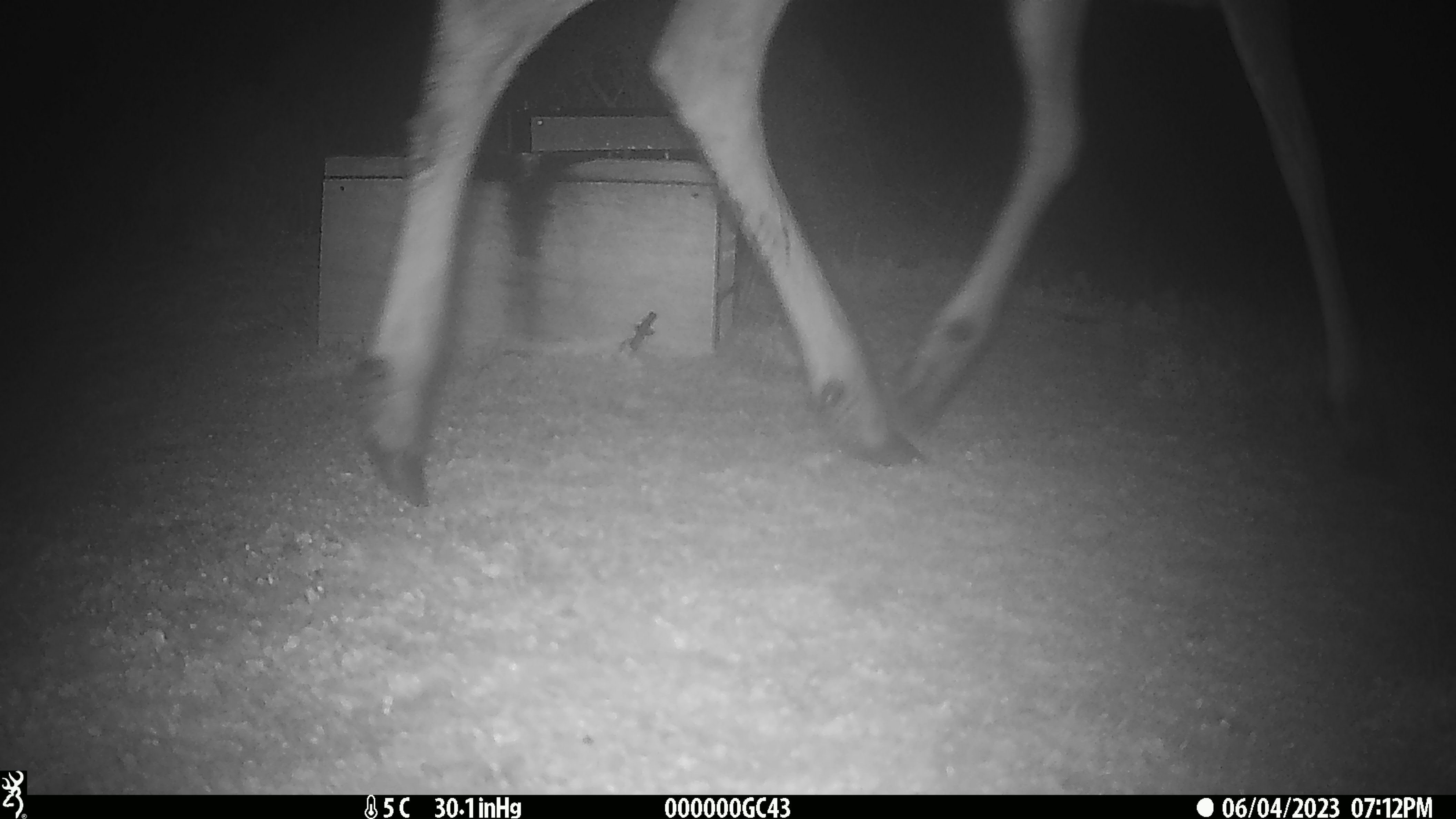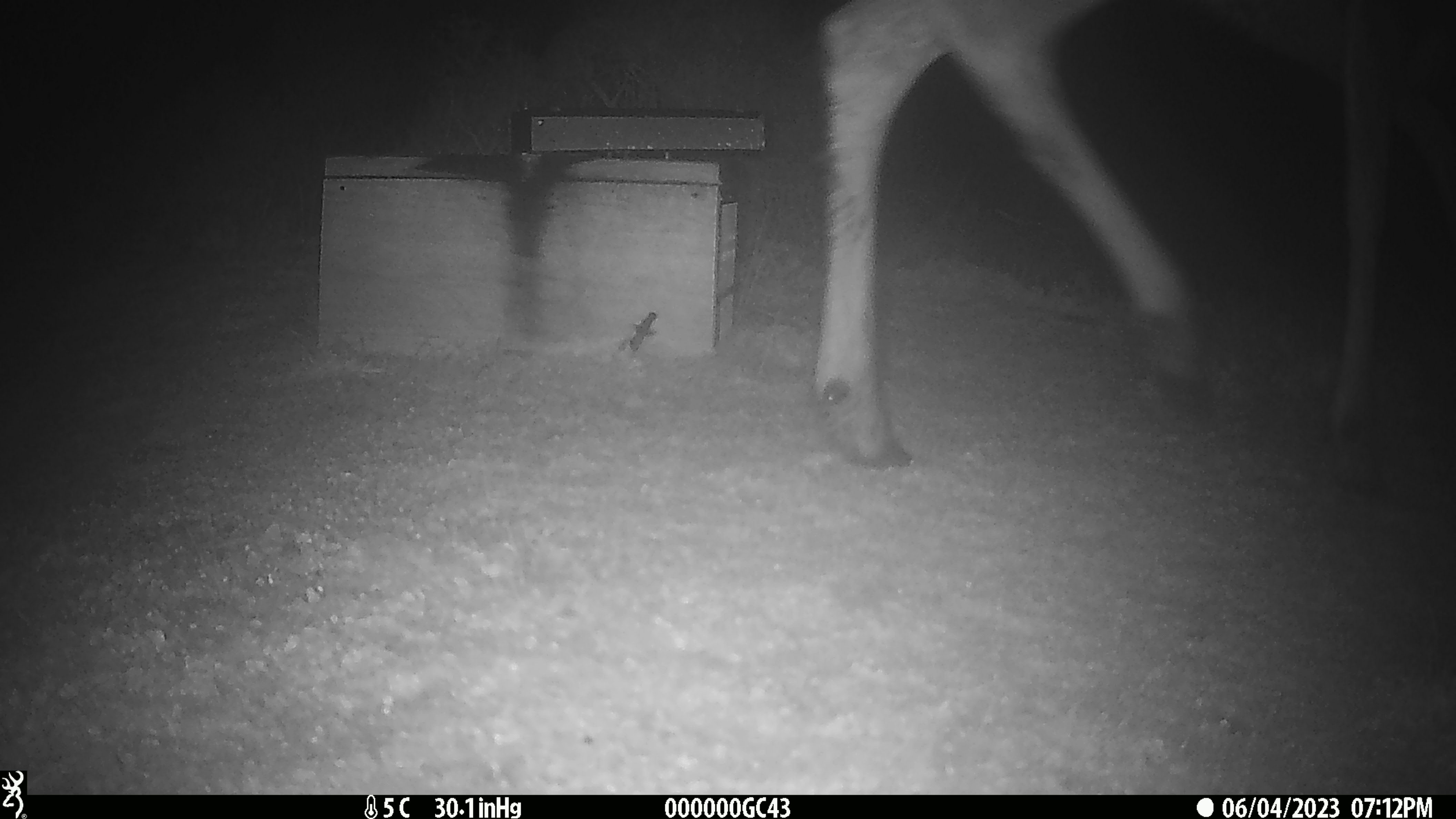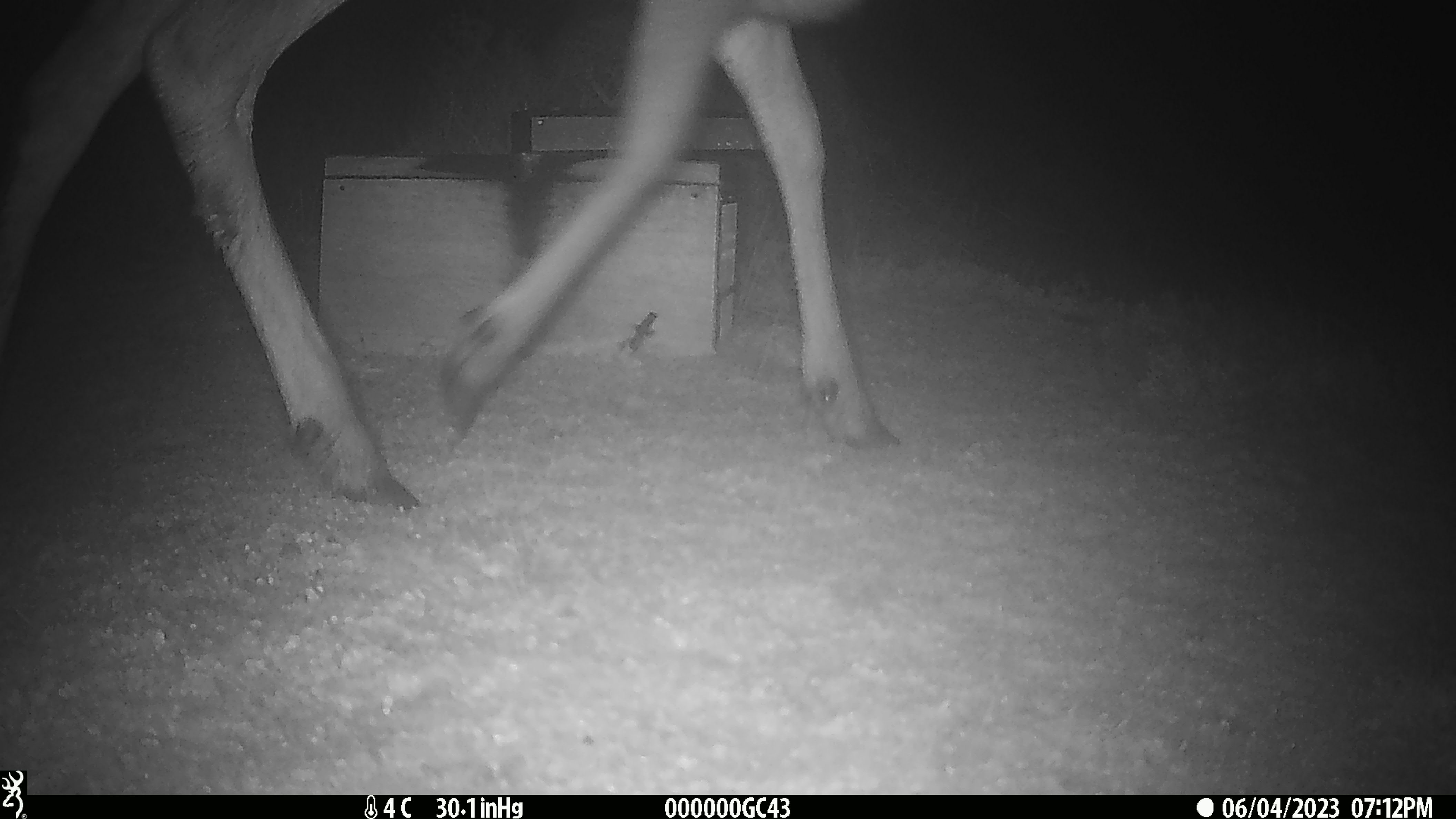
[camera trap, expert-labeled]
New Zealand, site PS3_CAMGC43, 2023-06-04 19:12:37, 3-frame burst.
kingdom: Animalia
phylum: Chordata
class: Mammalia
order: Artiodactyla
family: Cervidae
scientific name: Cervidae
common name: deer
Deer (Cervidae).